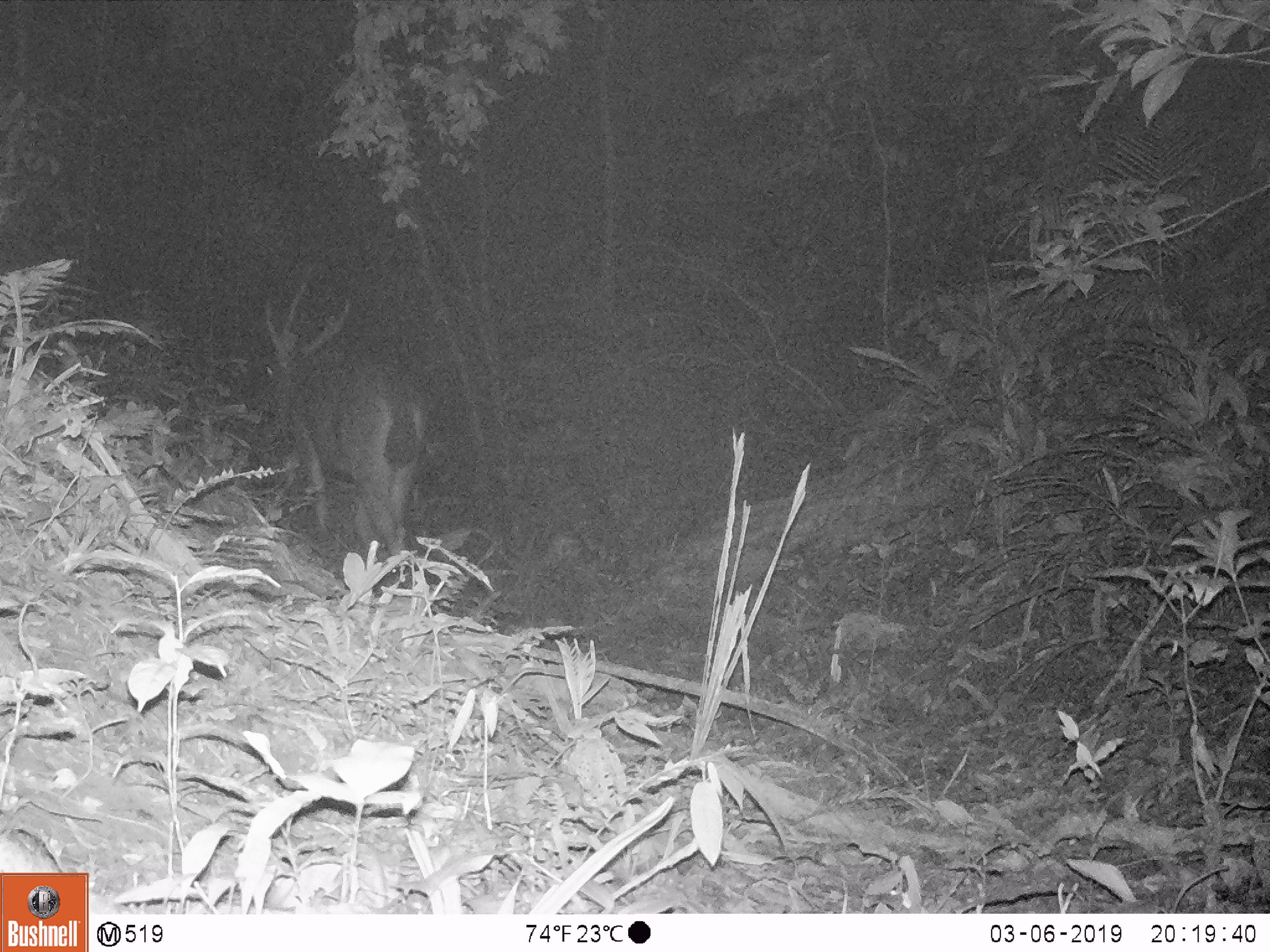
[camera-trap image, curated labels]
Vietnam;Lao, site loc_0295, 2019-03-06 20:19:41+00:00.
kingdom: Animalia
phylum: Chordata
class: Mammalia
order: Artiodactyla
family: Cervidae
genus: Rusa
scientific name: Rusa unicolor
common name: sambar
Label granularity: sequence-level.